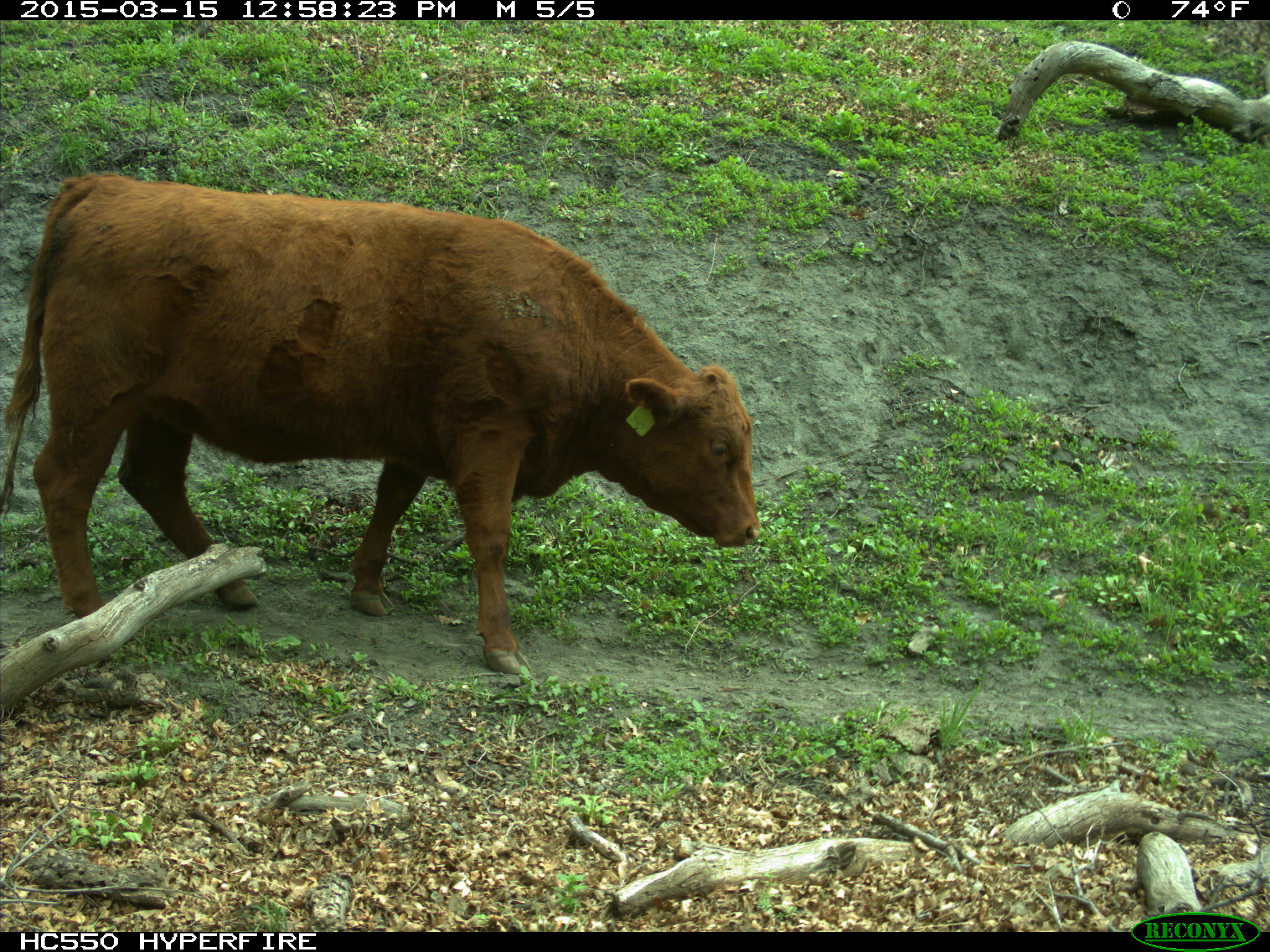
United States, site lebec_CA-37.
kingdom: Animalia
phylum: Chordata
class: Mammalia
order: Artiodactyla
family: Bovidae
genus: Bos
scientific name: Bos taurus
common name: domestic cow